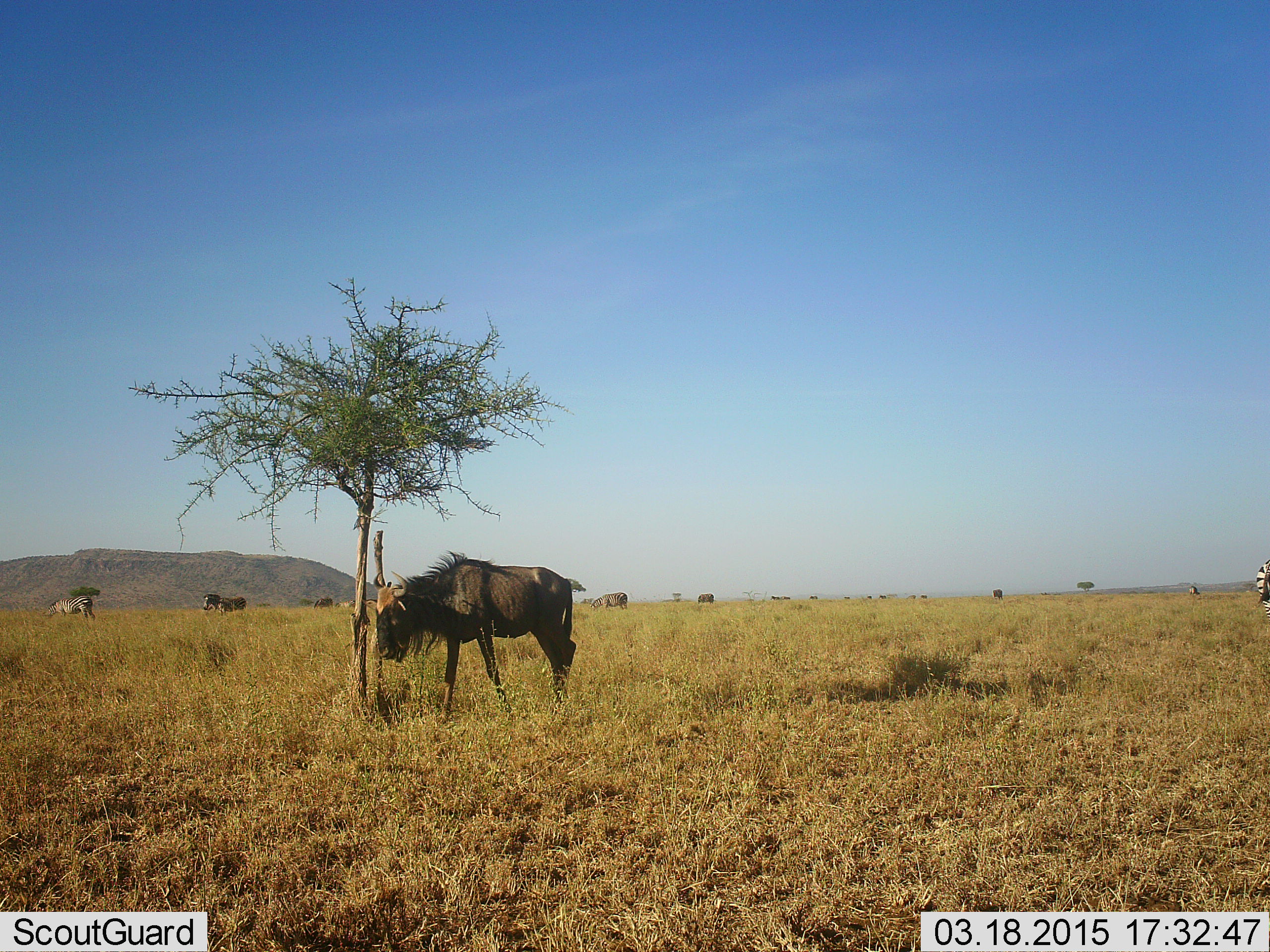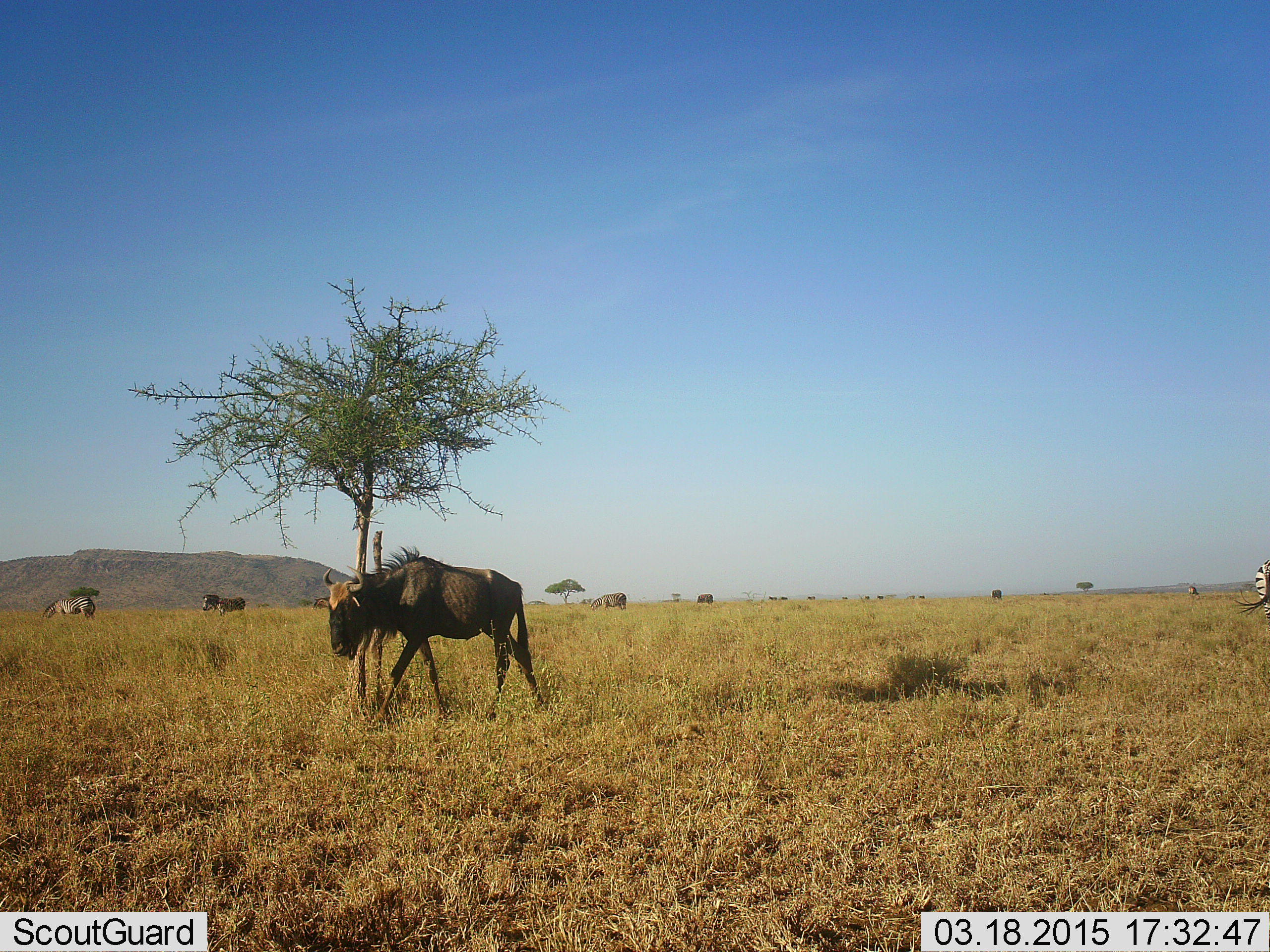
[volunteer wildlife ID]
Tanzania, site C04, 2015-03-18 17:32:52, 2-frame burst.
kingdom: Animalia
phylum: Chordata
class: Mammalia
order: Artiodactyla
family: Bovidae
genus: Connochaetes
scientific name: Connochaetes taurinus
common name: blue wildebeest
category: wildebeest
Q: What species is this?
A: Wildebeest (blue wildebeest) (Connochaetes taurinus).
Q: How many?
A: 3.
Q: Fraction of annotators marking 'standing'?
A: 47%.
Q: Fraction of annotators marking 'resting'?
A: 0%.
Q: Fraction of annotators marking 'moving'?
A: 71%.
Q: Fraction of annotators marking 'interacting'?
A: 6%.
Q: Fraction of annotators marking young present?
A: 0%.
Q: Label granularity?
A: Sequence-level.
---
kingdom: Animalia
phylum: Chordata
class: Mammalia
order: Perissodactyla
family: Equidae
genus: Equus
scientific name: Equus quagga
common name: plains zebra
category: zebra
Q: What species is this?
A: Zebra (plains zebra) (Equus quagga).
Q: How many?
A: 3.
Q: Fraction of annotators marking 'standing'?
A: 50%.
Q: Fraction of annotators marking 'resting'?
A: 0%.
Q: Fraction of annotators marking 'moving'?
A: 10%.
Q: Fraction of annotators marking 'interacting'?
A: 0%.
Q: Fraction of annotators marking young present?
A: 0%.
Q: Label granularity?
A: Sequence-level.